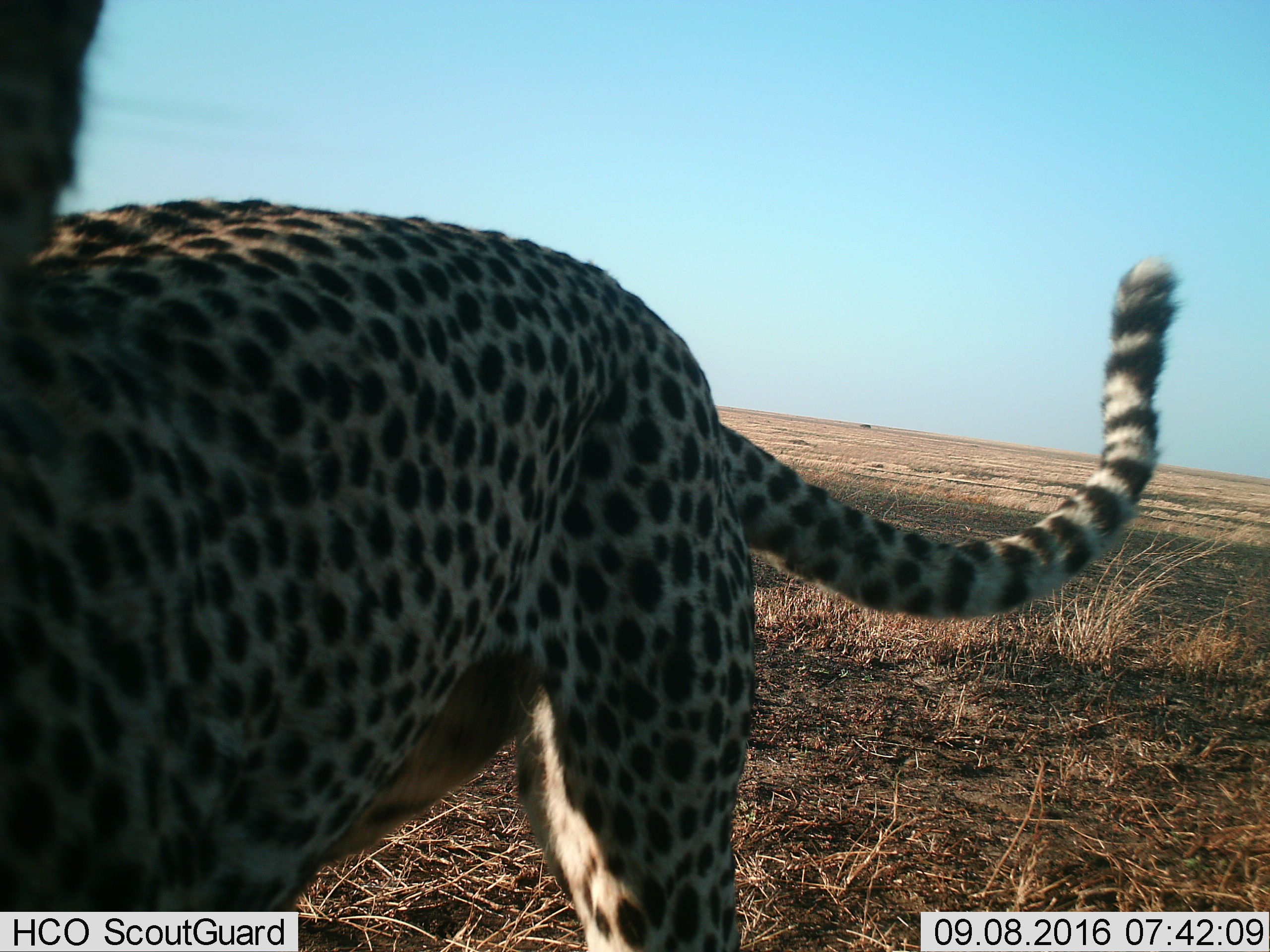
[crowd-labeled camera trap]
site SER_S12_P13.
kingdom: Animalia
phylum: Chordata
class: Mammalia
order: Carnivora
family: Felidae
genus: Acinonyx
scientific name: Acinonyx jubatus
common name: cheetah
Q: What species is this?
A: Cheetah (Acinonyx jubatus).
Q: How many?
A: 1.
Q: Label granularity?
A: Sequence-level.